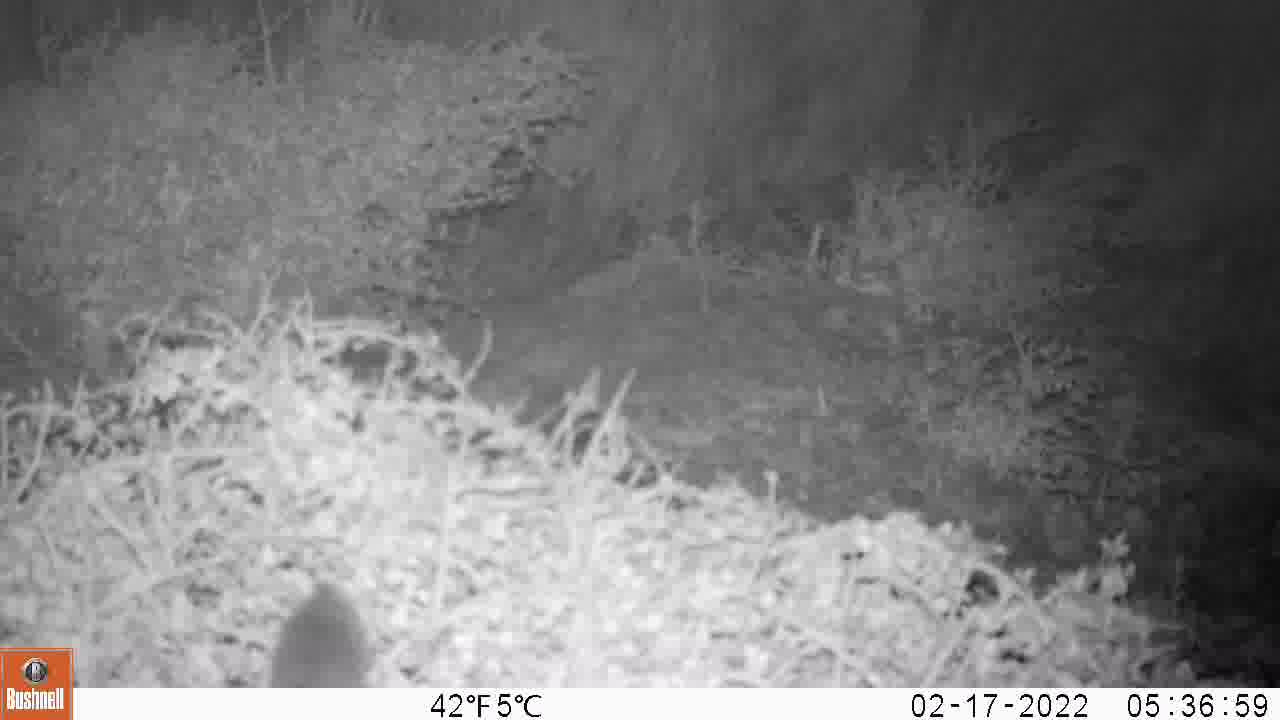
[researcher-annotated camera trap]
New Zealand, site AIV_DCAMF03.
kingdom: Animalia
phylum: Chordata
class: Mammalia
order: Rodentia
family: Muridae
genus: Mus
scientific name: Mus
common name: mouse